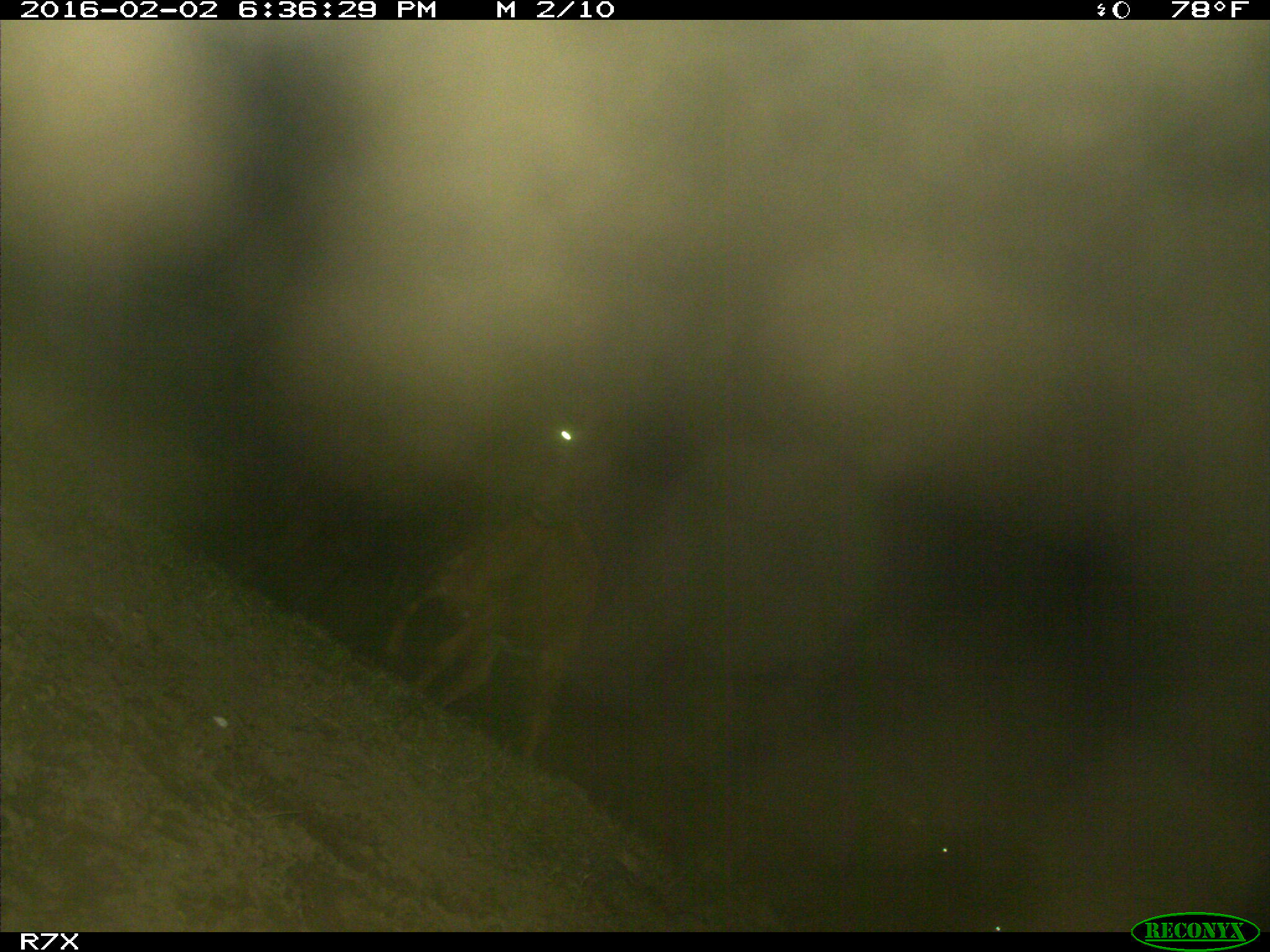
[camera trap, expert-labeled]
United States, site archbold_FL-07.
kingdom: Animalia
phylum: Chordata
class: Mammalia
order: Artiodactyla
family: Bovidae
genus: Bos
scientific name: Bos taurus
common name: domestic cow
Bos taurus (domestic cow).